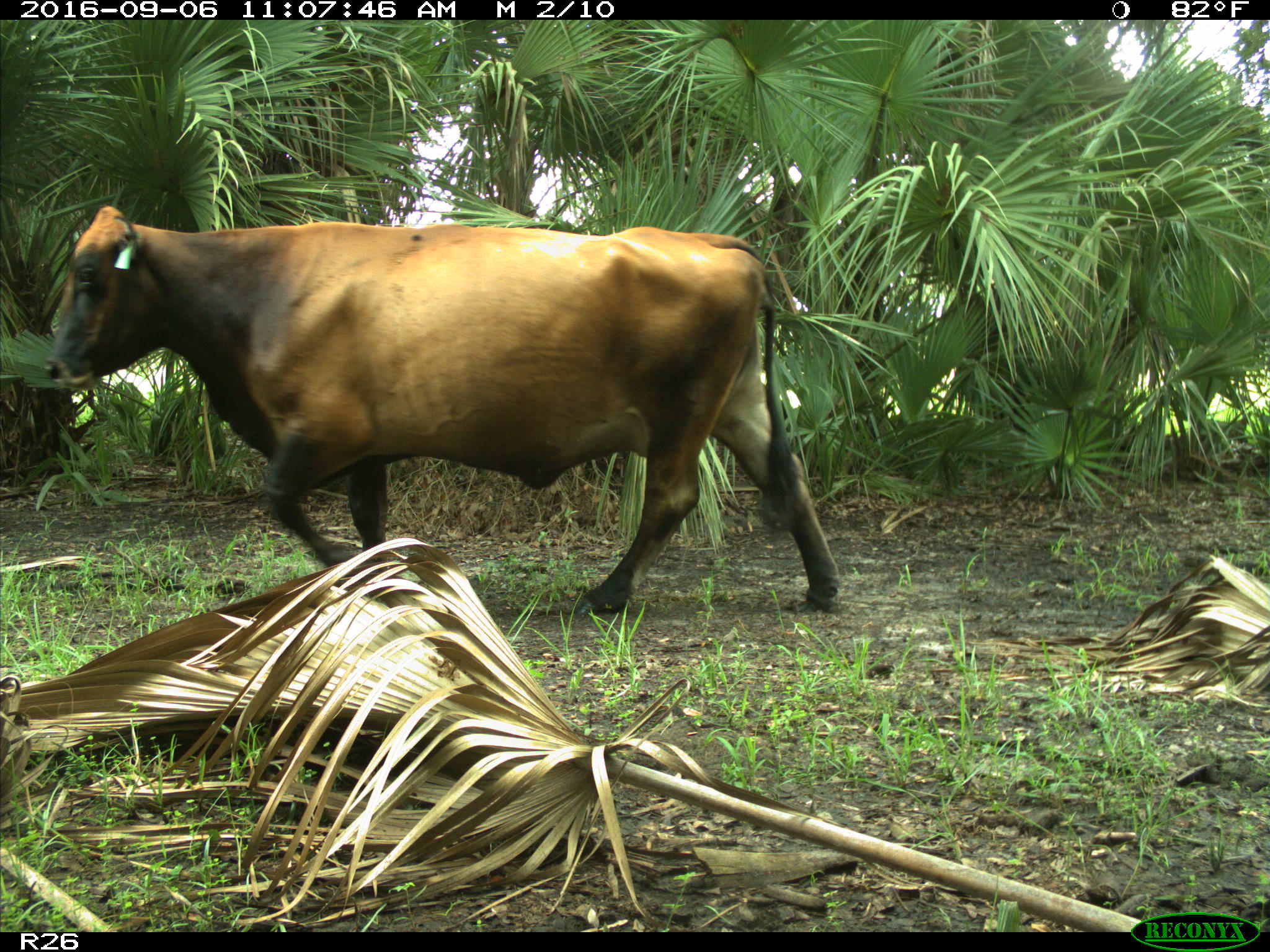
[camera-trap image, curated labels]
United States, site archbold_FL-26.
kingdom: Animalia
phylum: Chordata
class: Mammalia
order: Artiodactyla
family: Bovidae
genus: Bos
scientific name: Bos taurus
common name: domestic cow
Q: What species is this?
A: Bos taurus (domestic cow).